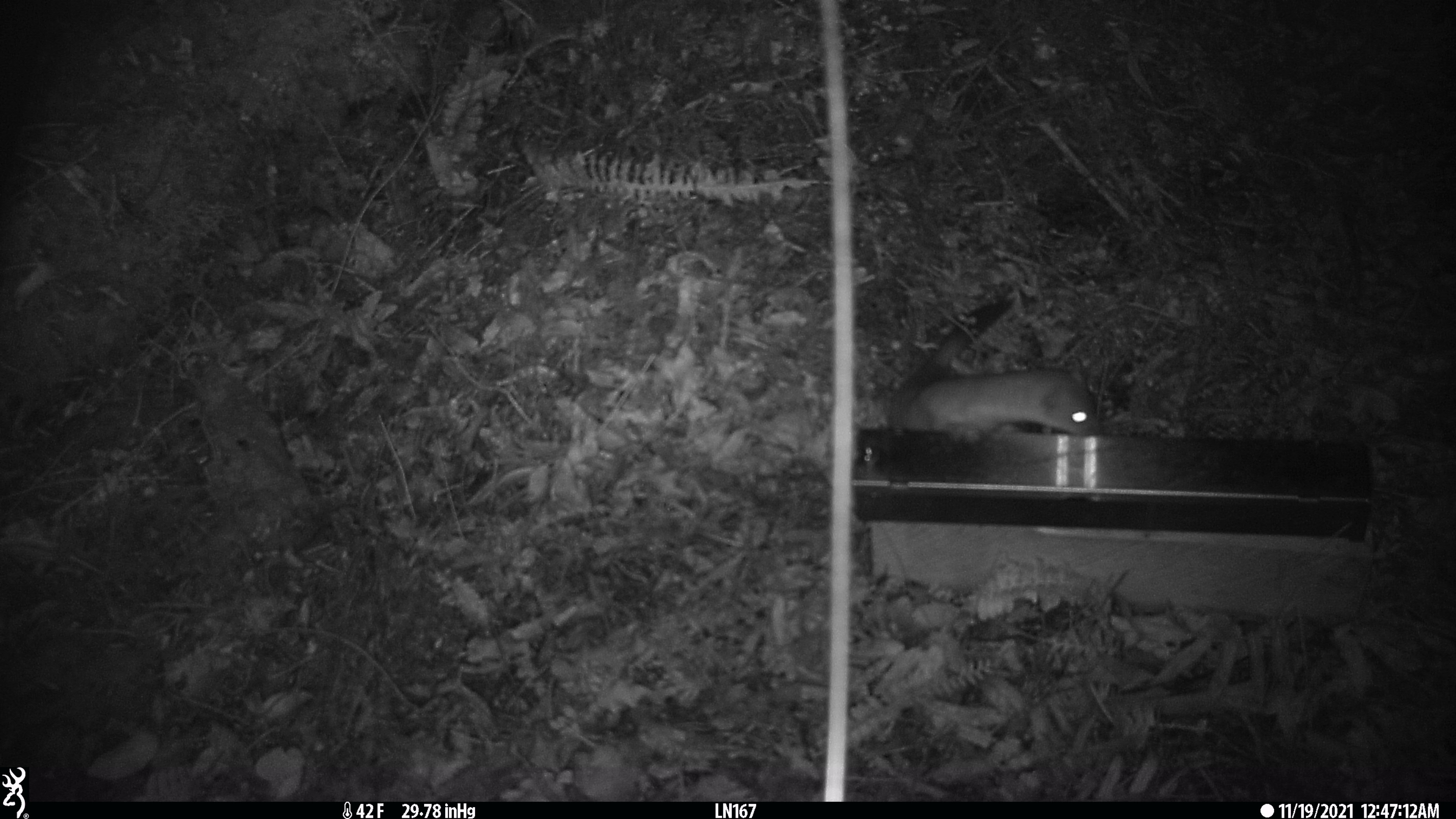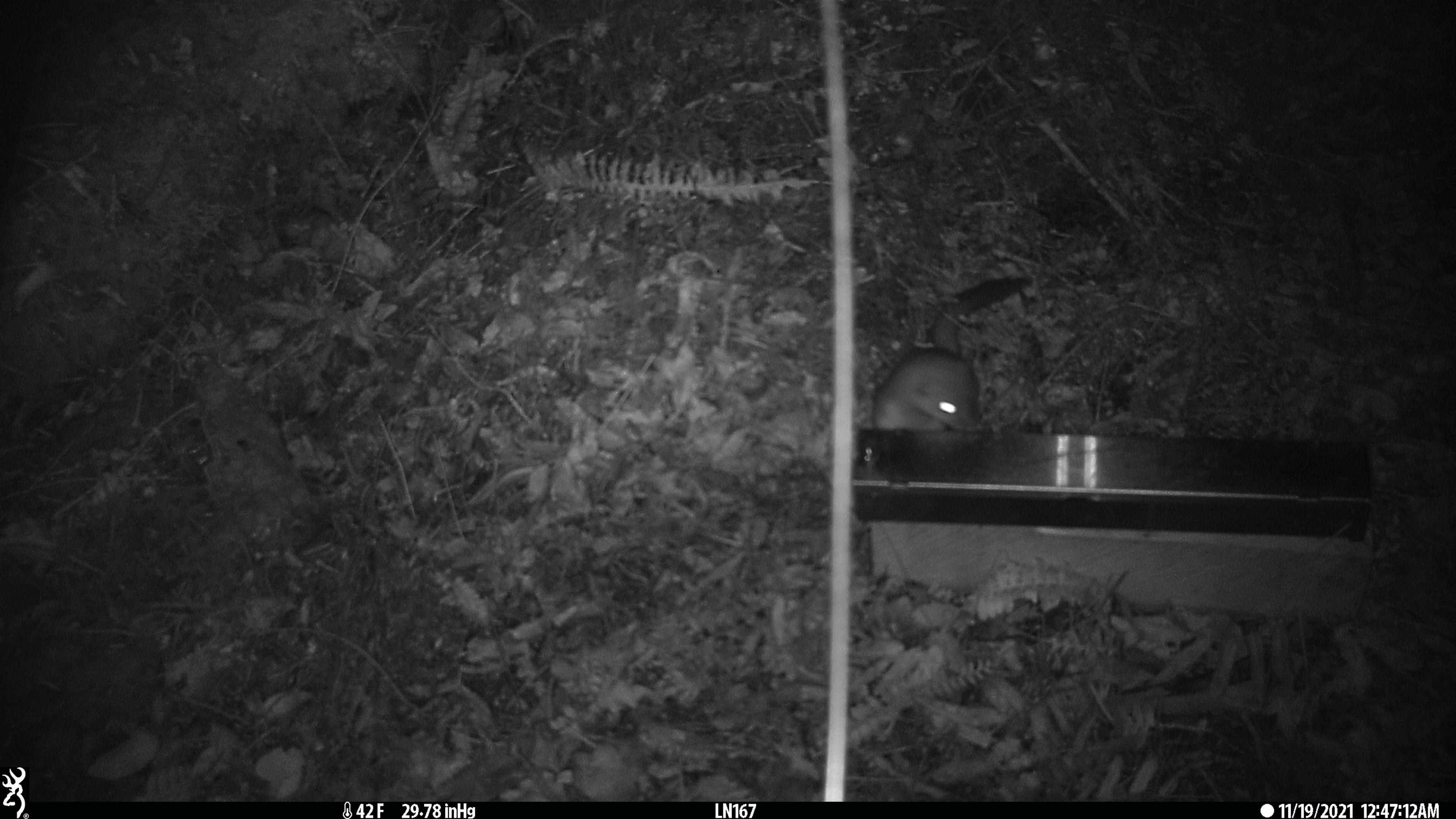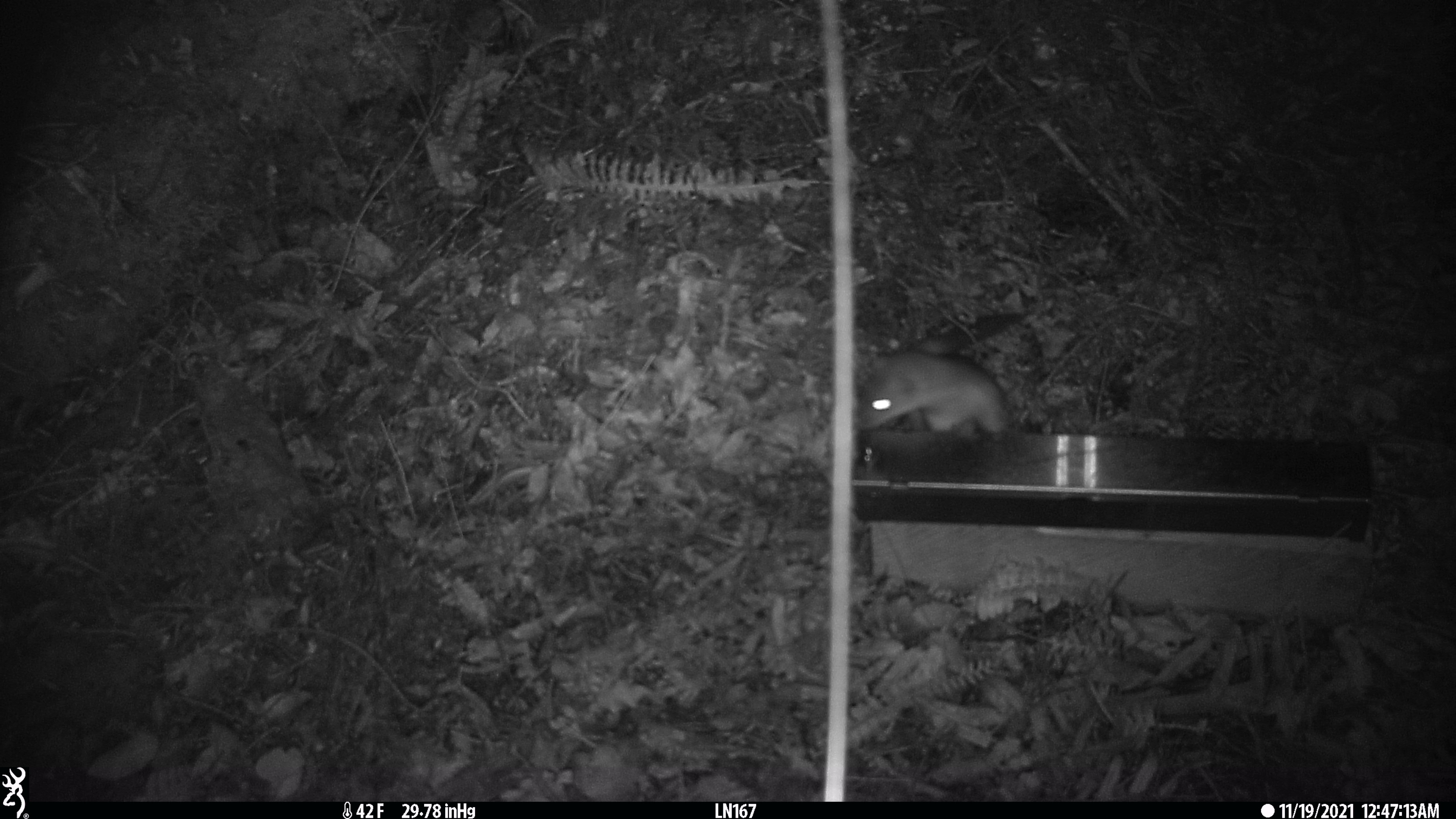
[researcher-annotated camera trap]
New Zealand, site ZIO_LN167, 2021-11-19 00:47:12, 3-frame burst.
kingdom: Animalia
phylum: Chordata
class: Mammalia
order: Carnivora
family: Mustelidae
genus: Mustela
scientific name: Mustela erminea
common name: stoat